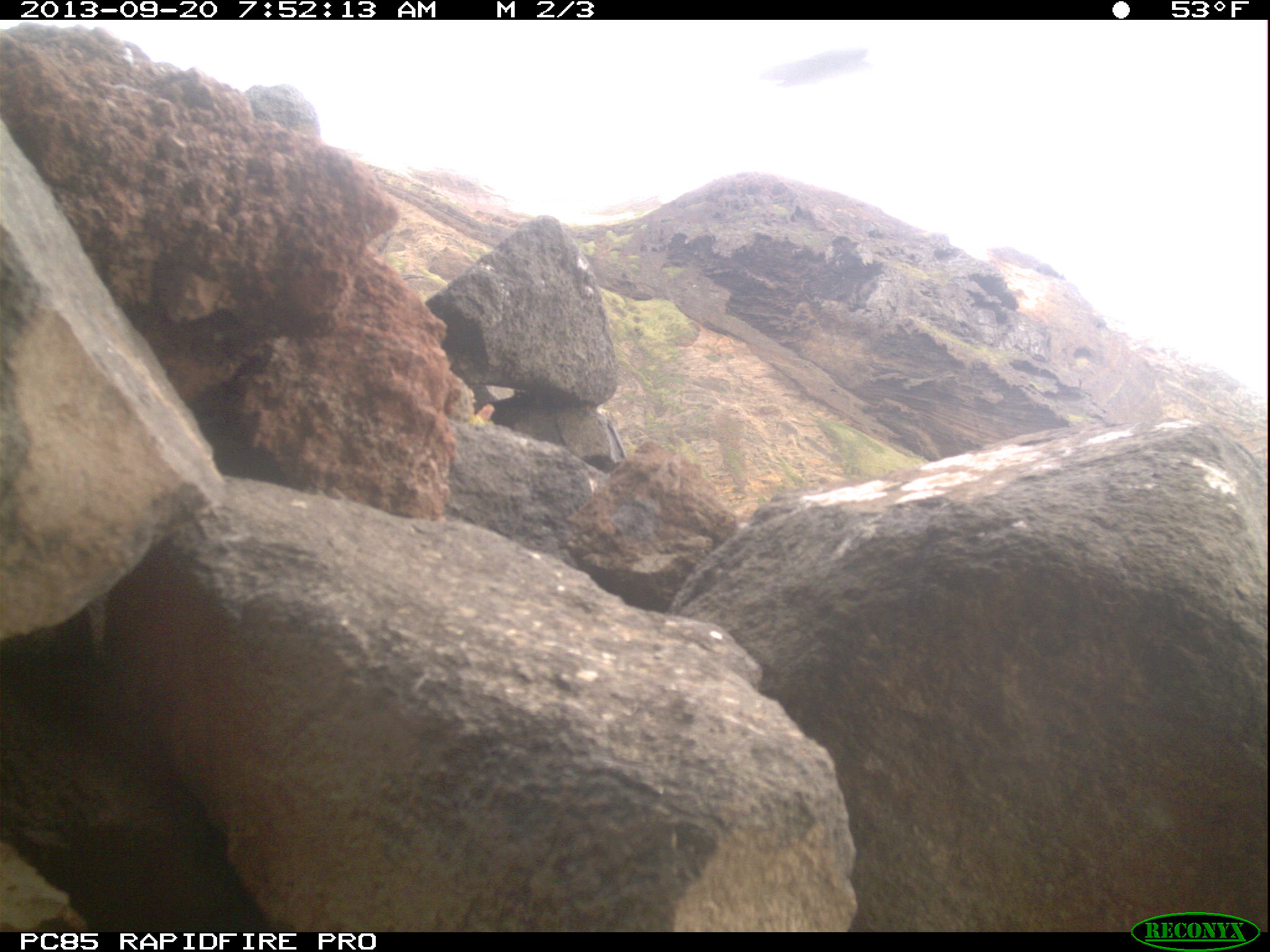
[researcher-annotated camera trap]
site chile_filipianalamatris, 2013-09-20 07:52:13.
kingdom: Animalia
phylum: Chordata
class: Aves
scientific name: Aves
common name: bird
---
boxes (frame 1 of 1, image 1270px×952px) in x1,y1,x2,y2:
bird: 757,39,871,98